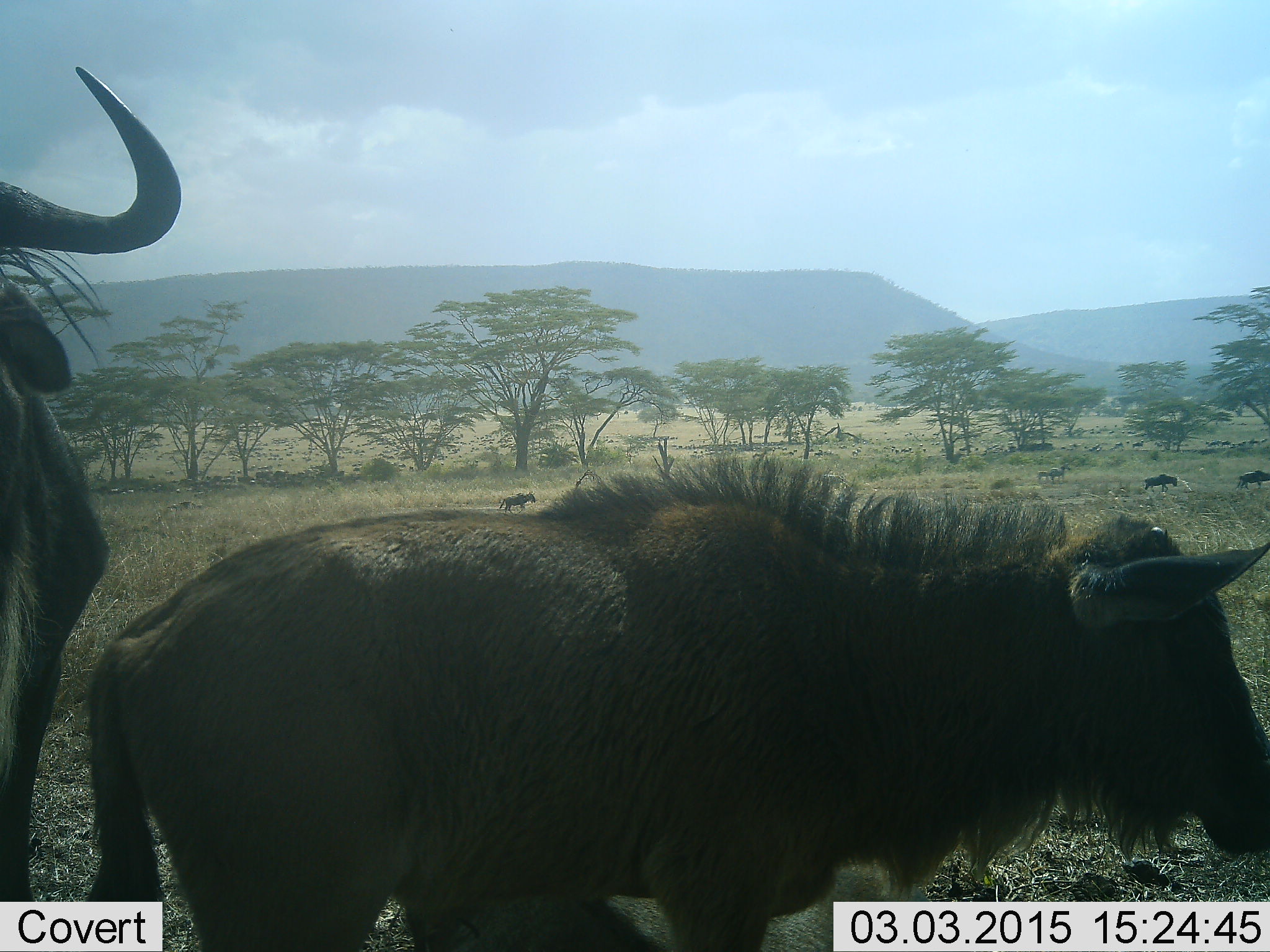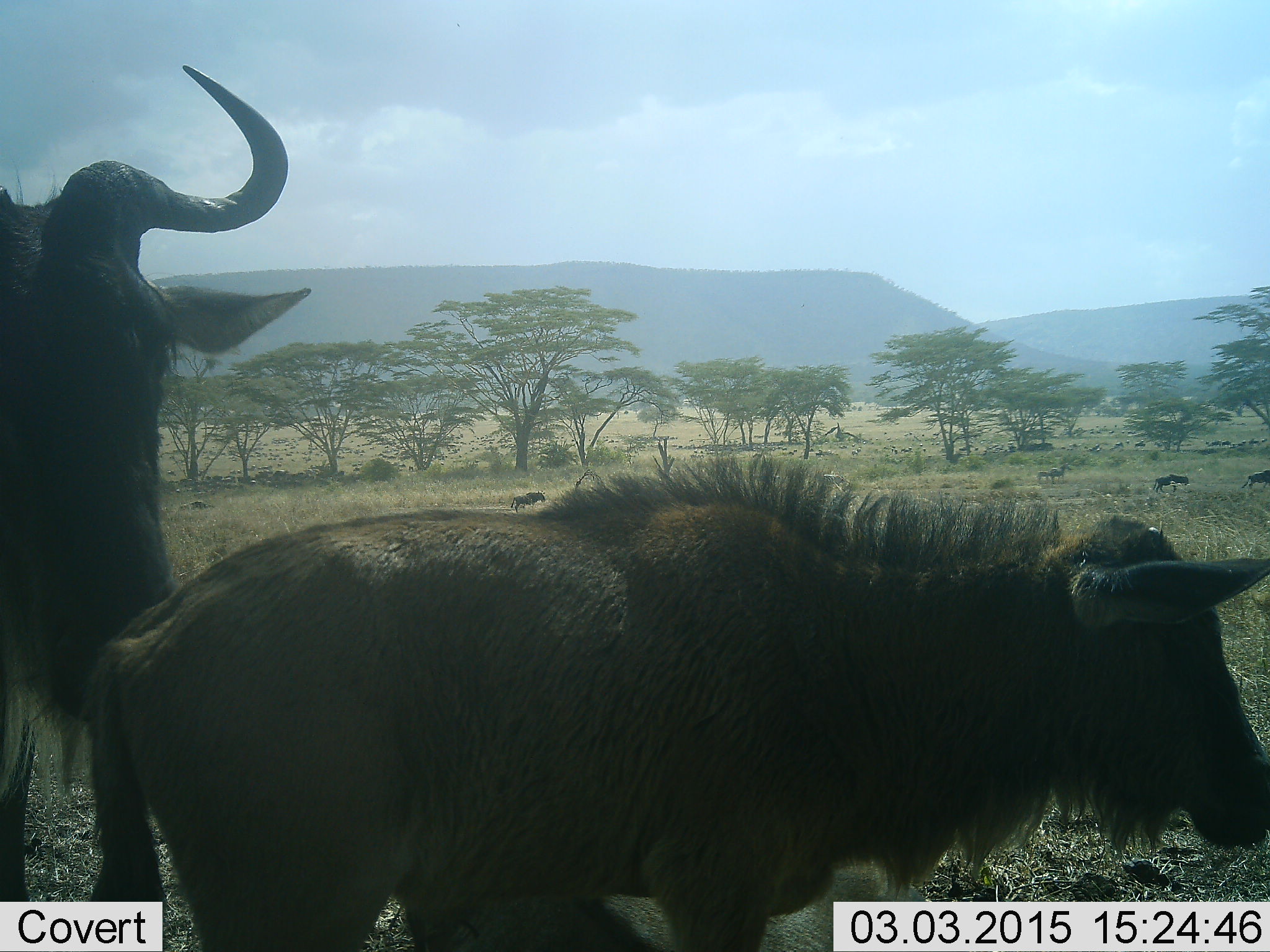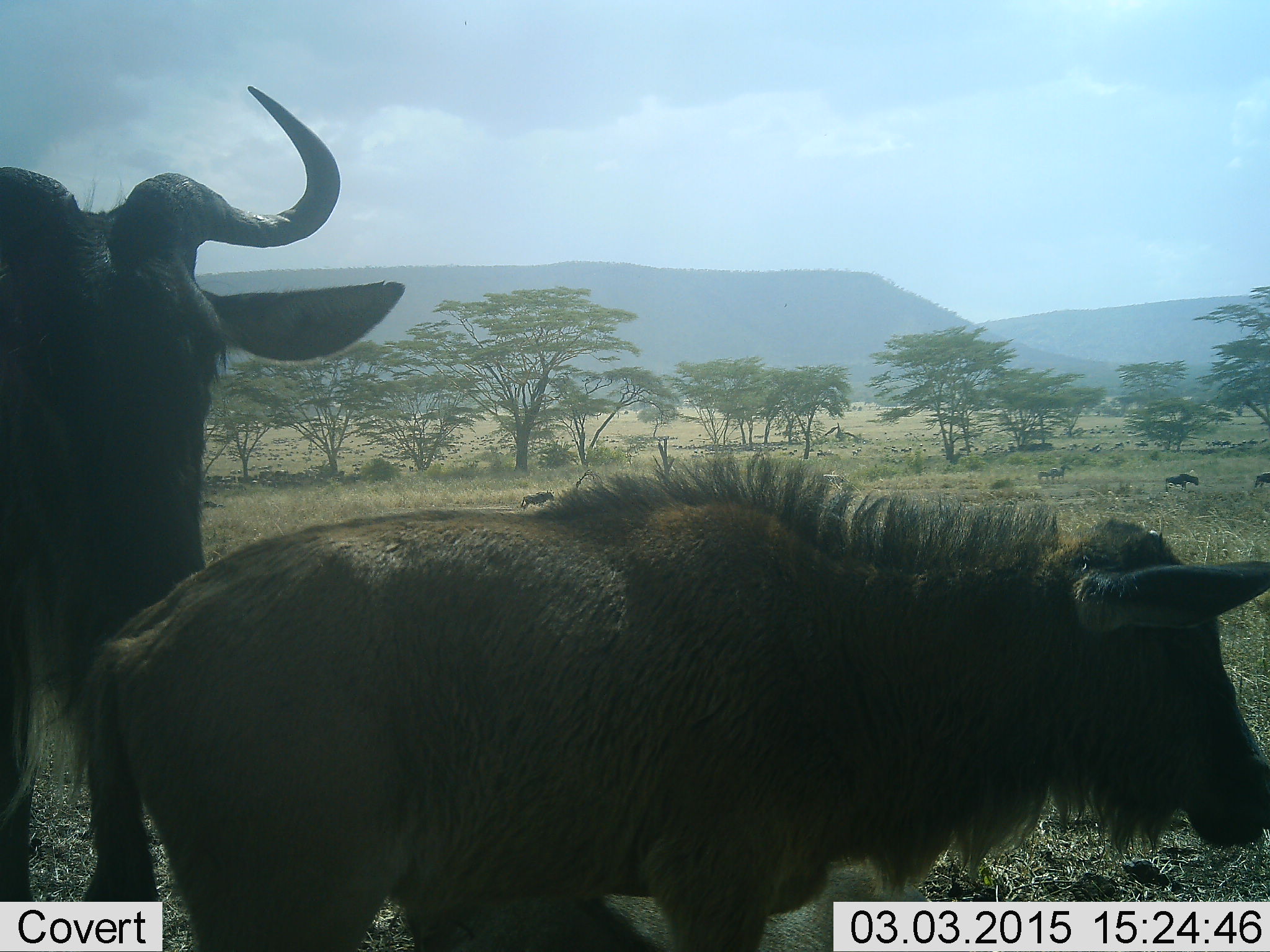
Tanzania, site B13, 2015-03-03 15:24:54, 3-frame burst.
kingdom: Animalia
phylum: Chordata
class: Mammalia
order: Artiodactyla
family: Bovidae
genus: Connochaetes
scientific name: Connochaetes taurinus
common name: blue wildebeest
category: wildebeest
Wildebeest (blue wildebeest) (Connochaetes taurinus), count 8. Behavior (volunteer vote fractions): standing 60%, resting 0%, moving 70%, interacting 0%. Young present (vote fraction): 60%. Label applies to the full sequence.